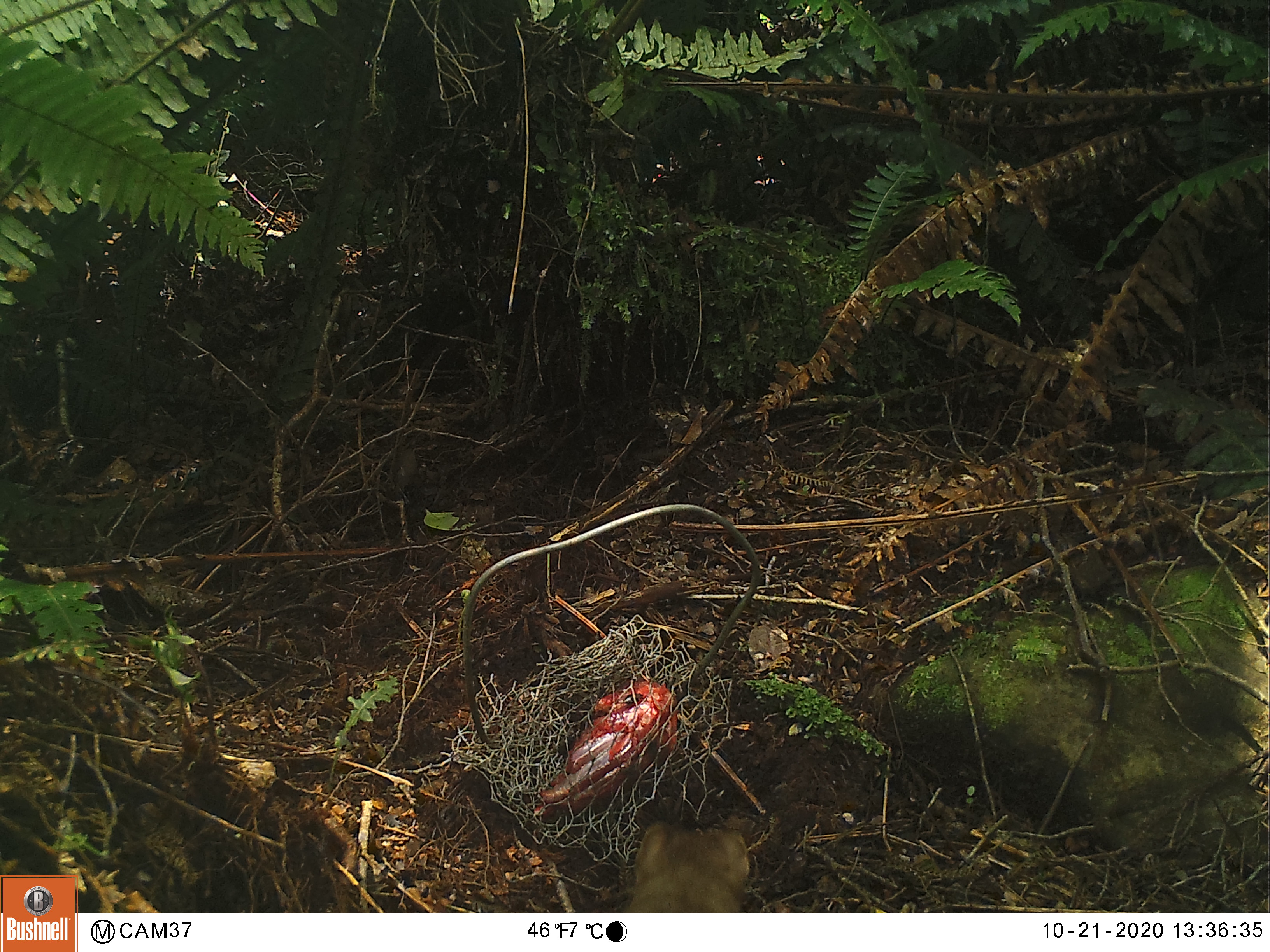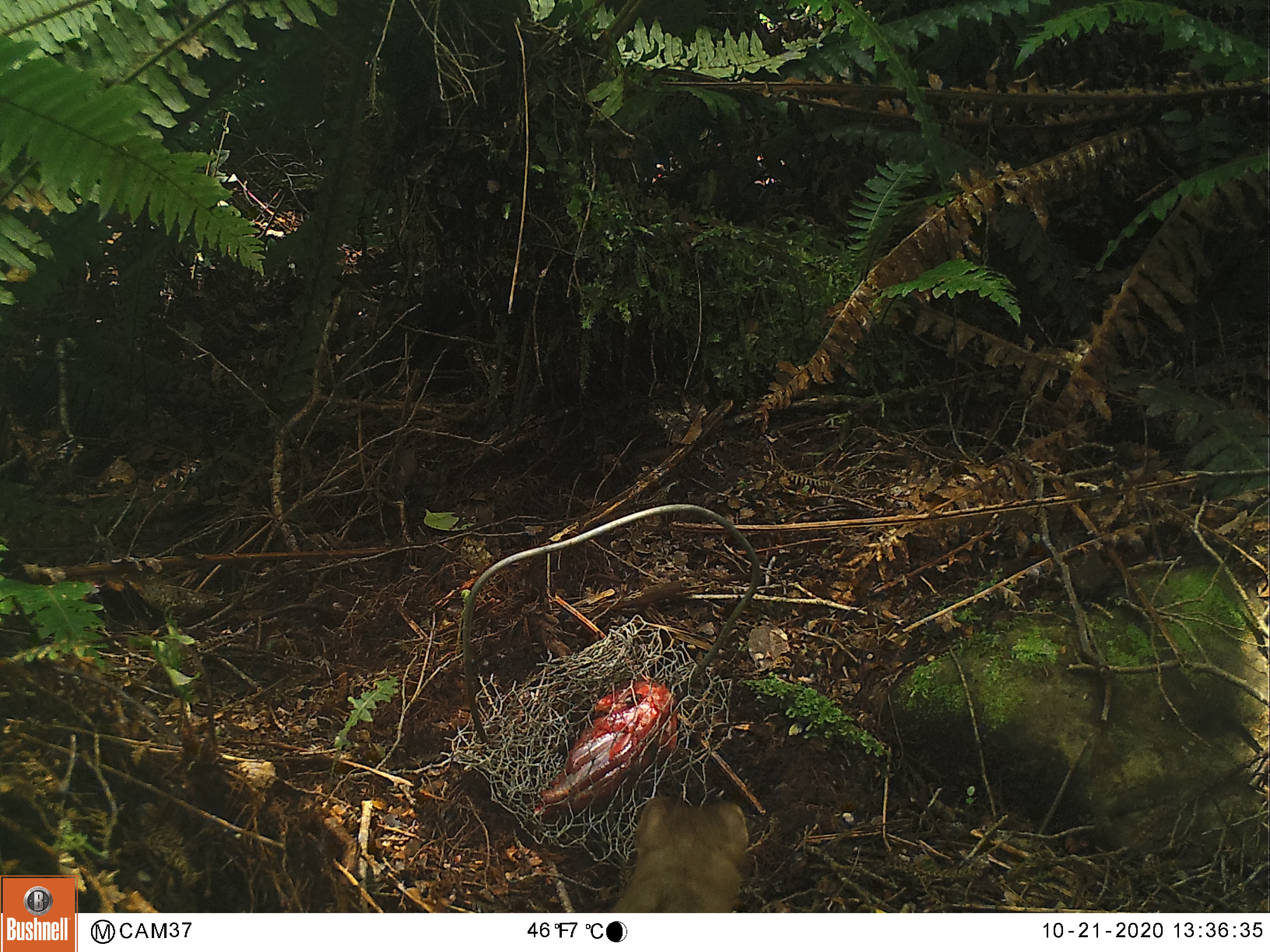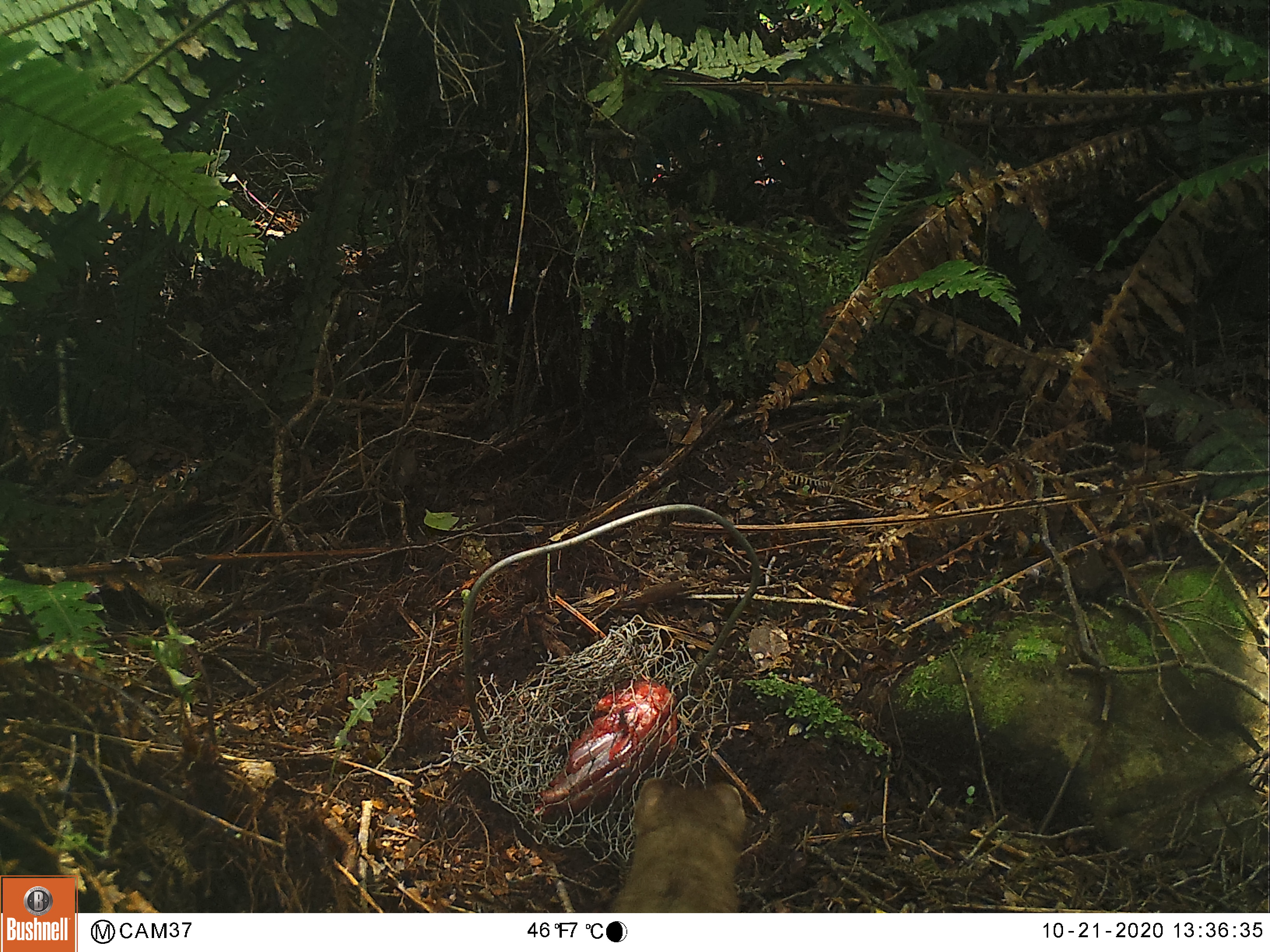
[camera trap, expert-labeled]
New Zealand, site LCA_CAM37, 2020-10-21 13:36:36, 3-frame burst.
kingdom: Animalia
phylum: Chordata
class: Mammalia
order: Carnivora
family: Mustelidae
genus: Mustela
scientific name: Mustela erminea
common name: stoat